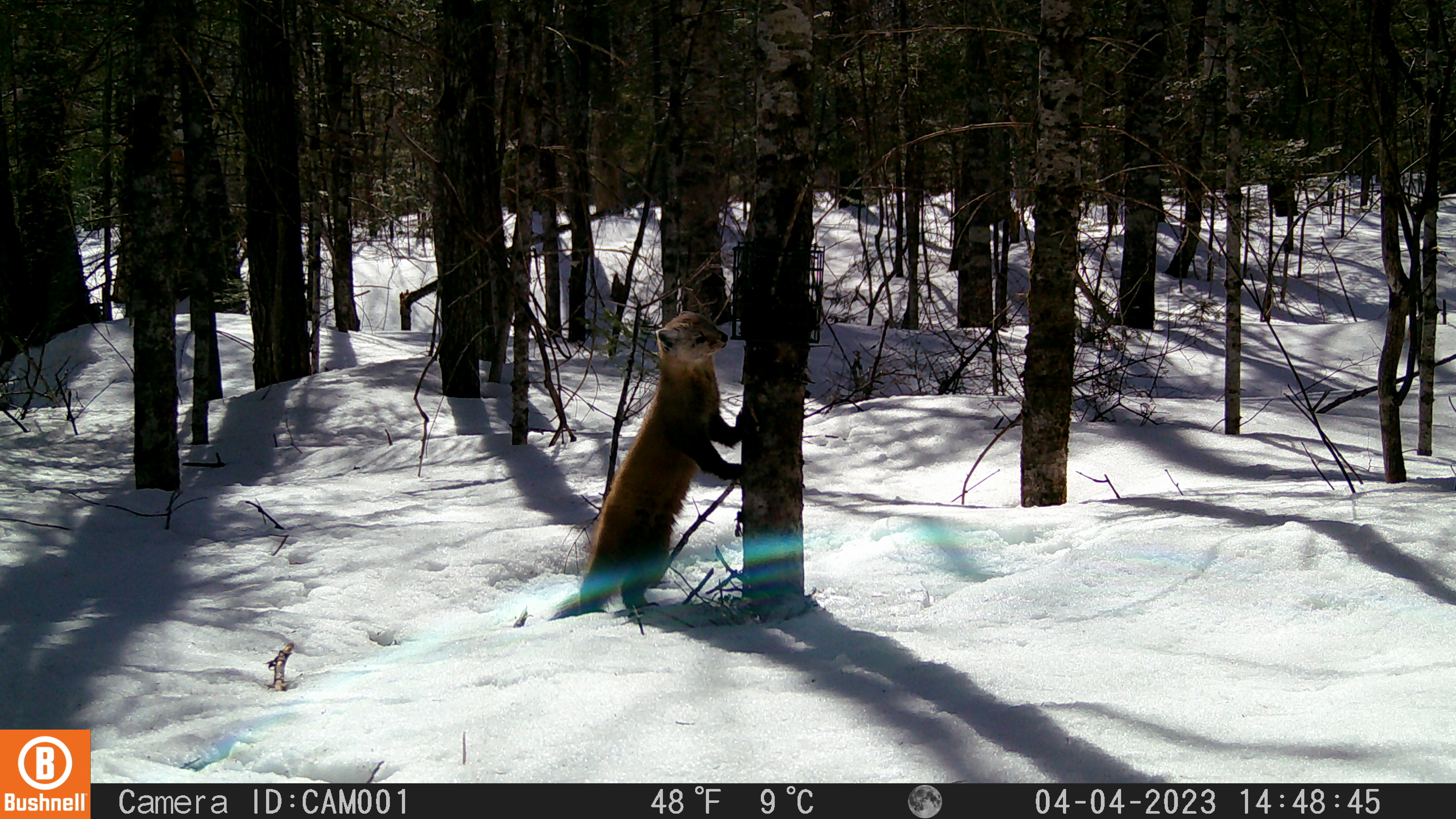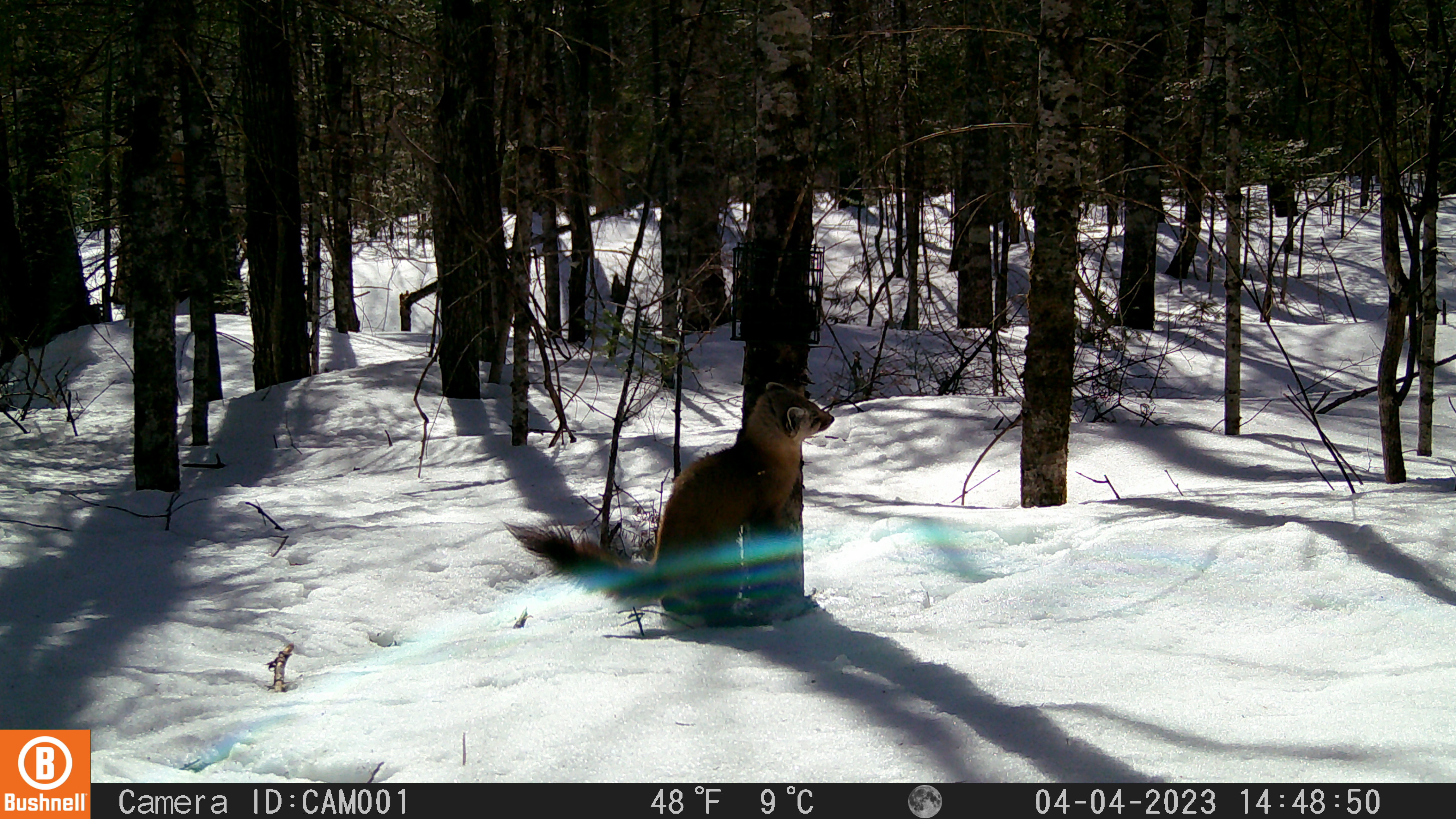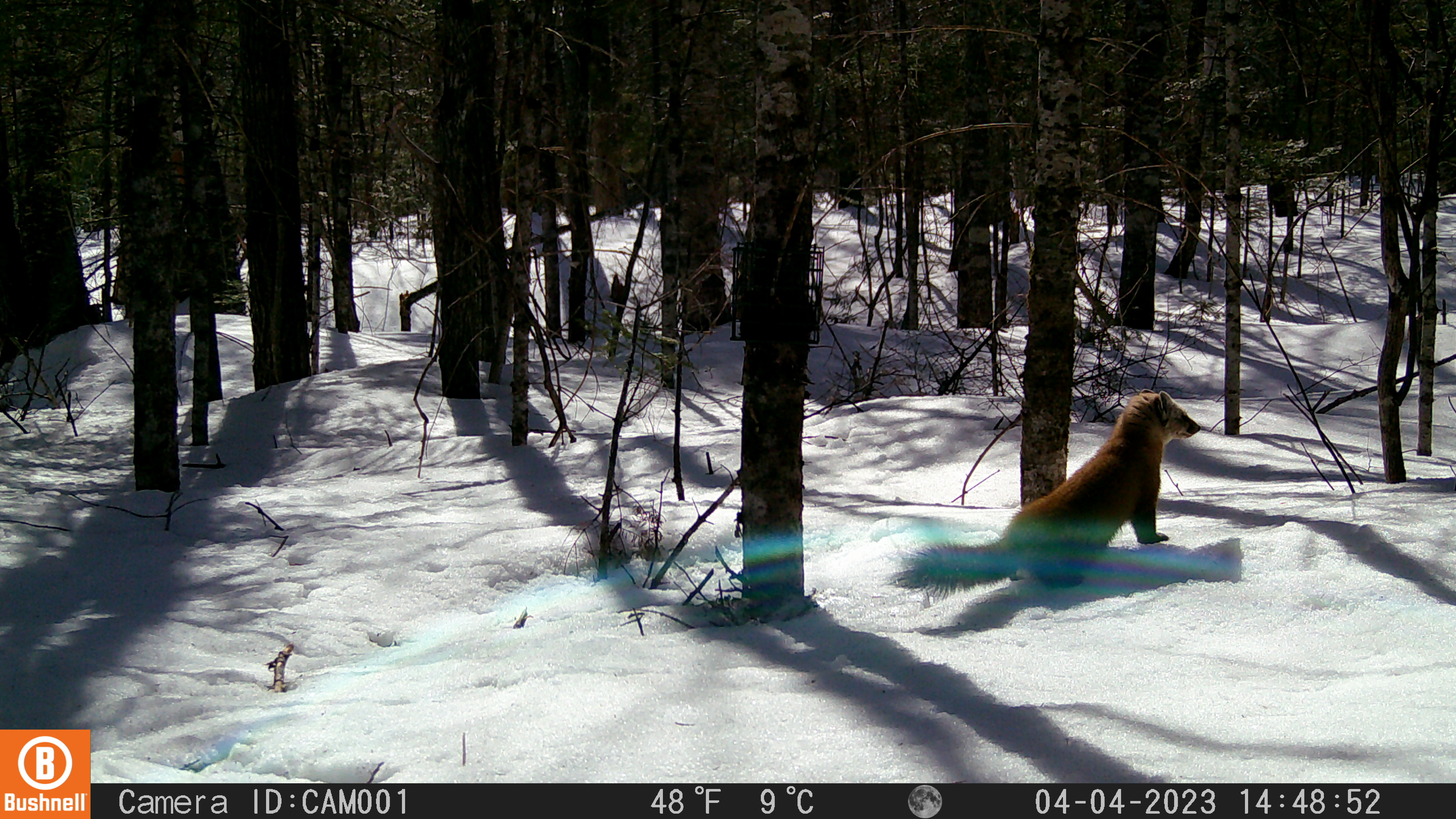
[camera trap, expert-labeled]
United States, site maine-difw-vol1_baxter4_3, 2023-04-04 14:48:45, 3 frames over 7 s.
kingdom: Animalia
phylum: Chordata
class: Mammalia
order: Carnivora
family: Mustelidae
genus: Martes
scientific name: Martes americana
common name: american marten